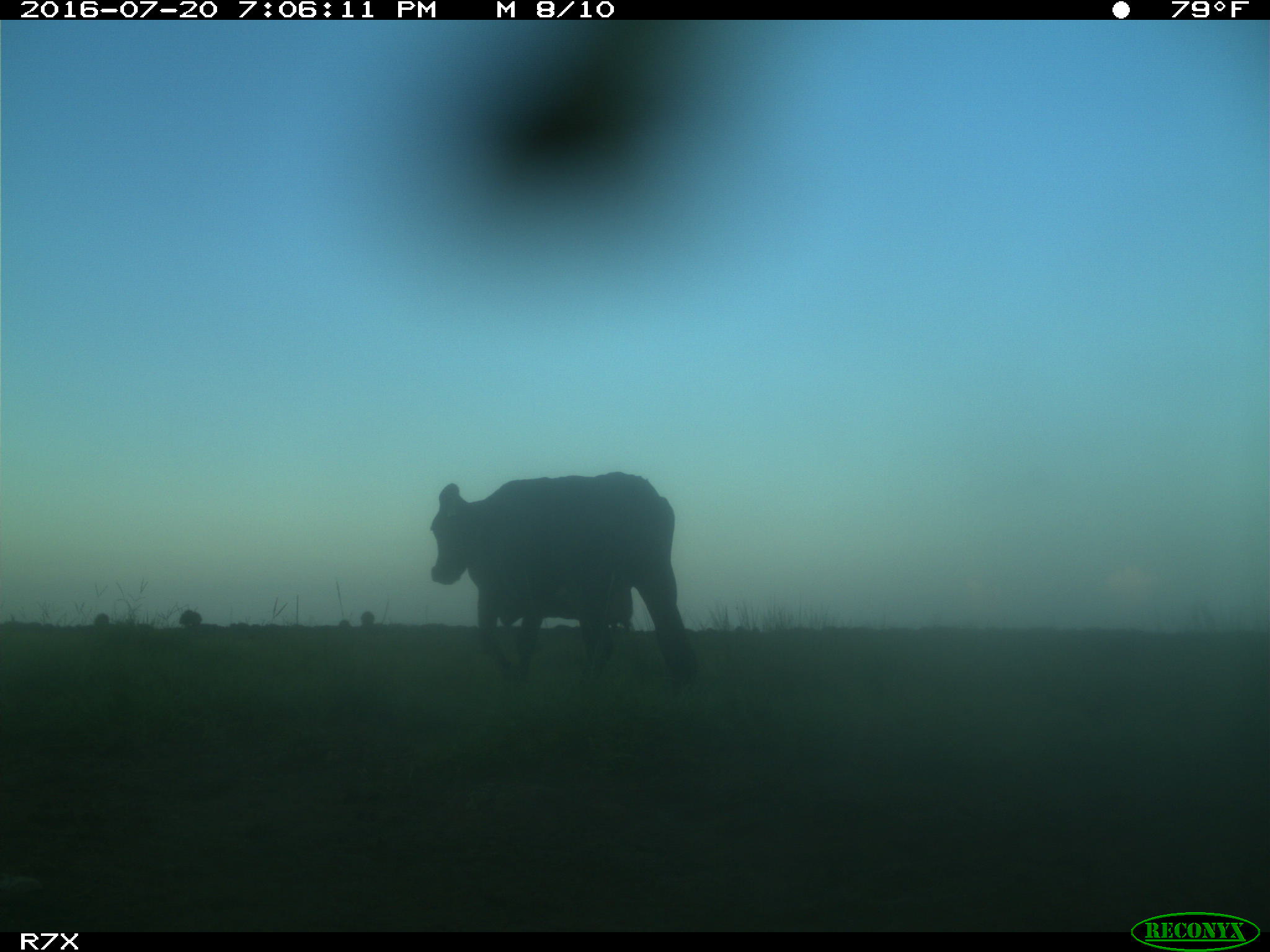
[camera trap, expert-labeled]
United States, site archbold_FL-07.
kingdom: Animalia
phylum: Chordata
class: Mammalia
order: Artiodactyla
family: Bovidae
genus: Bos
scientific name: Bos taurus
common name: domestic cow